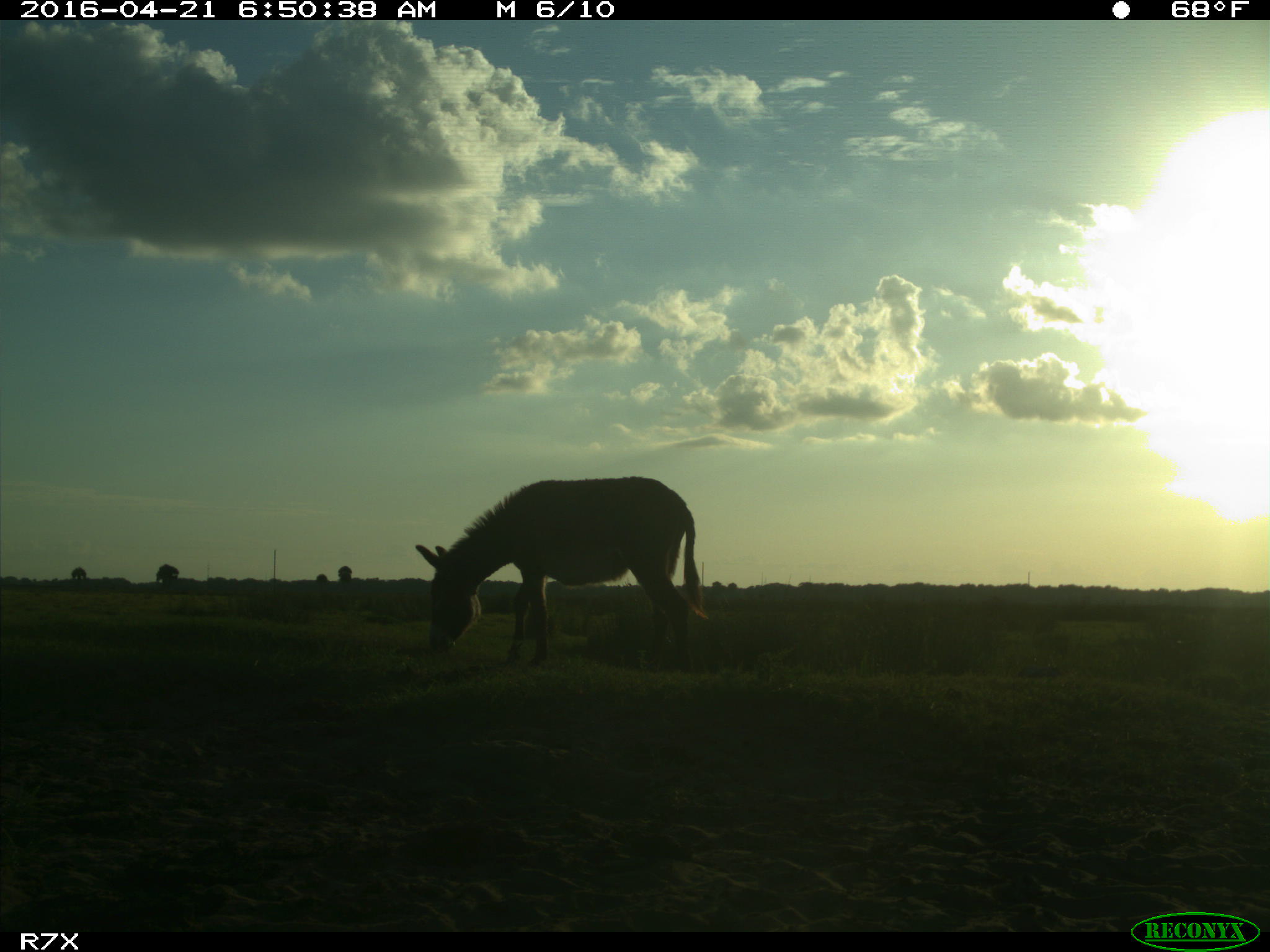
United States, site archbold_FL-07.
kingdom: Animalia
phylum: Chordata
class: Mammalia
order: Artiodactyla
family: Bovidae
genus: Bos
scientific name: Bos taurus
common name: domestic cow